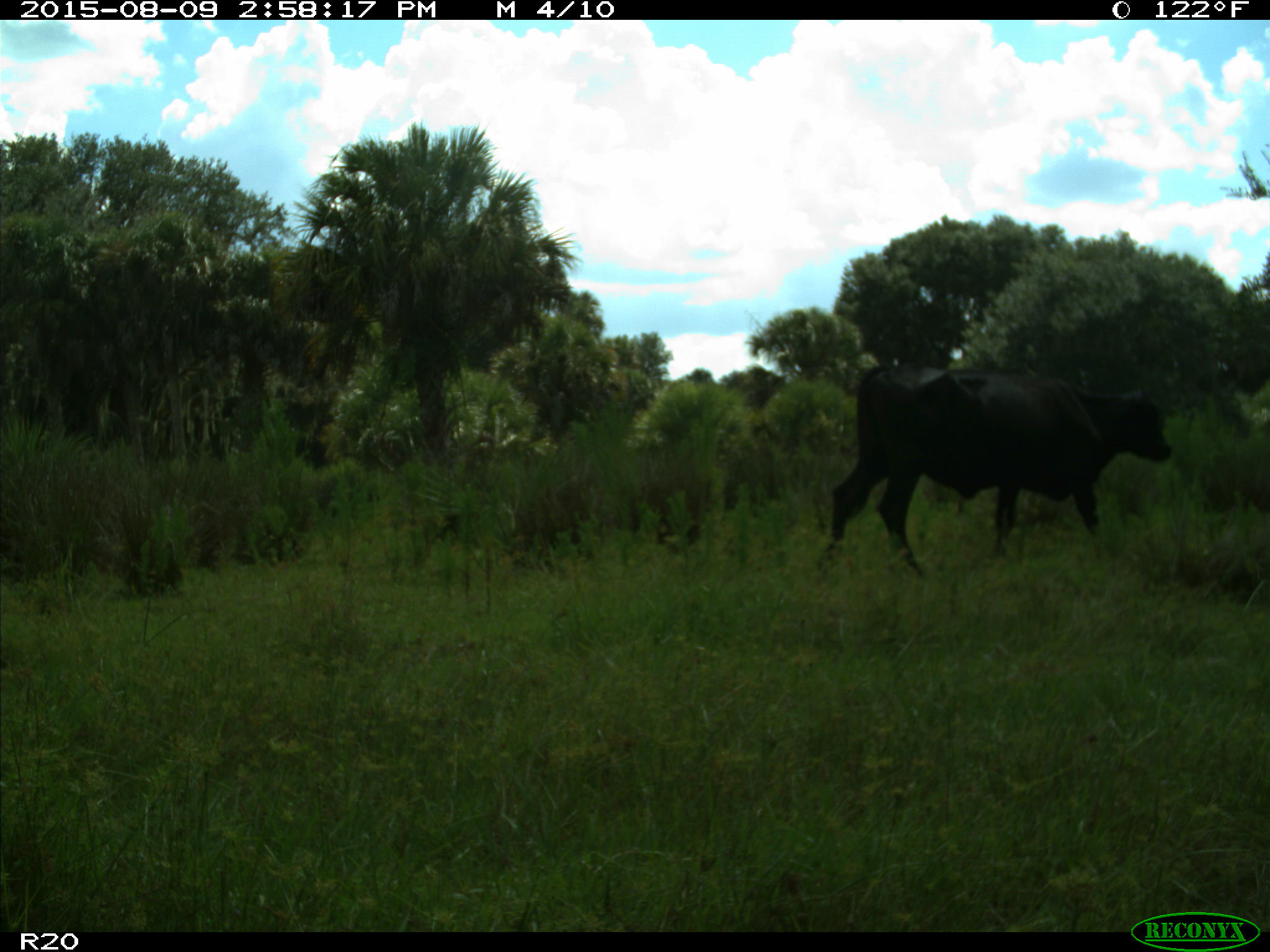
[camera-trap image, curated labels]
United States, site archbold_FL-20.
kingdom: Animalia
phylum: Chordata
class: Mammalia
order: Artiodactyla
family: Bovidae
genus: Bos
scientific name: Bos taurus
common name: domestic cow